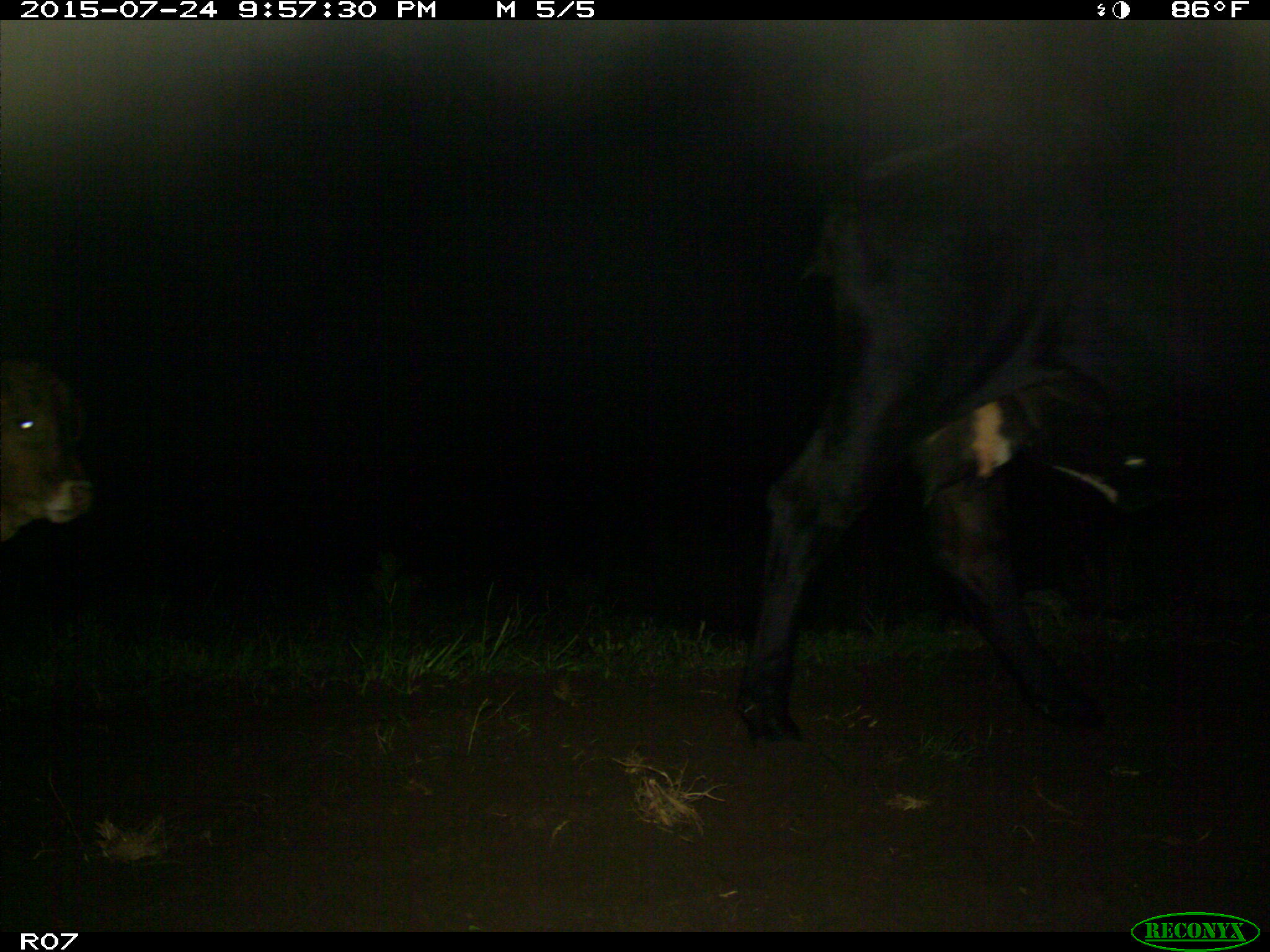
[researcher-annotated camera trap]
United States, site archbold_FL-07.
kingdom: Animalia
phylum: Chordata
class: Mammalia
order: Artiodactyla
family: Bovidae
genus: Bos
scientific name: Bos taurus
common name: domestic cow